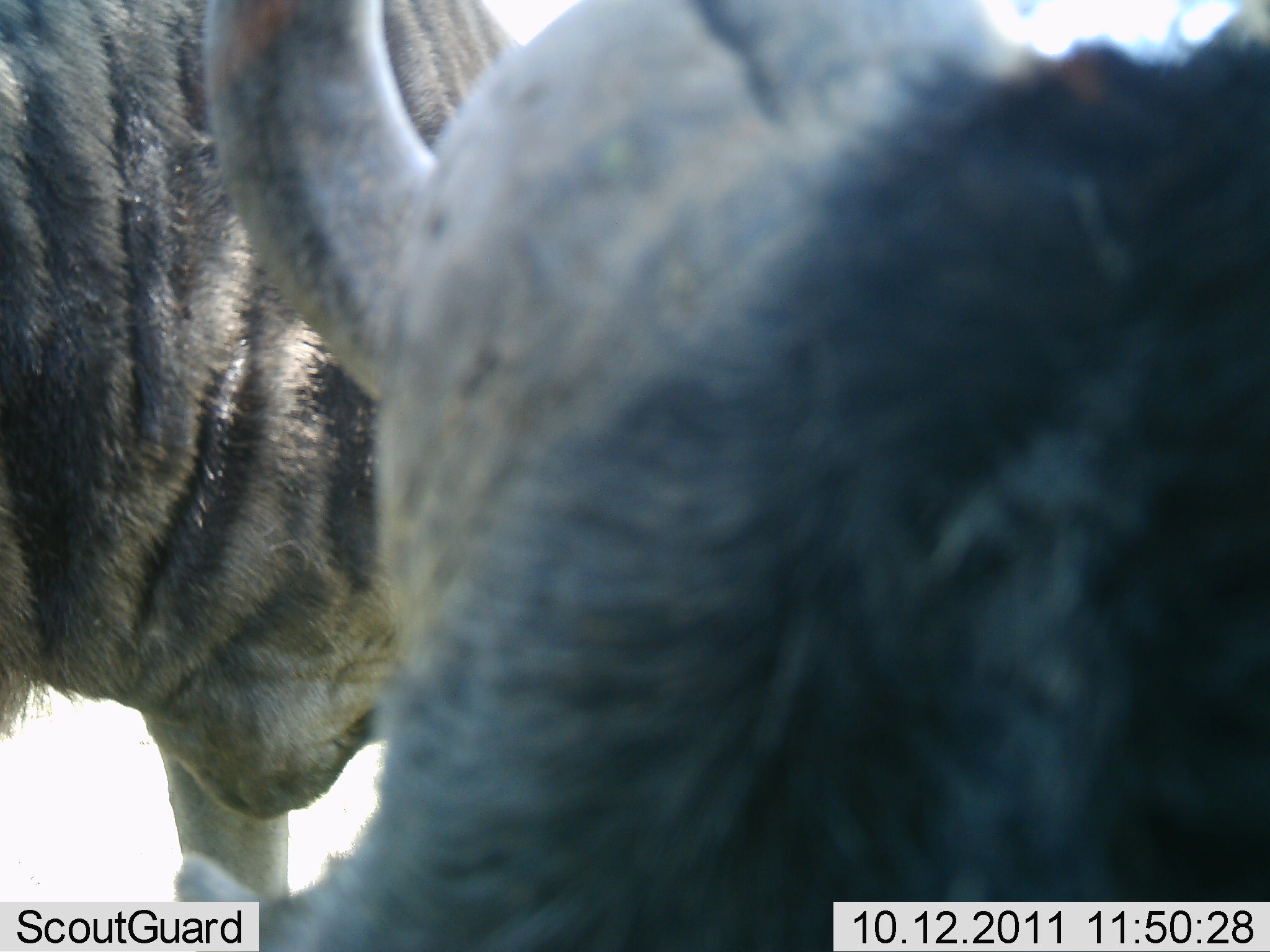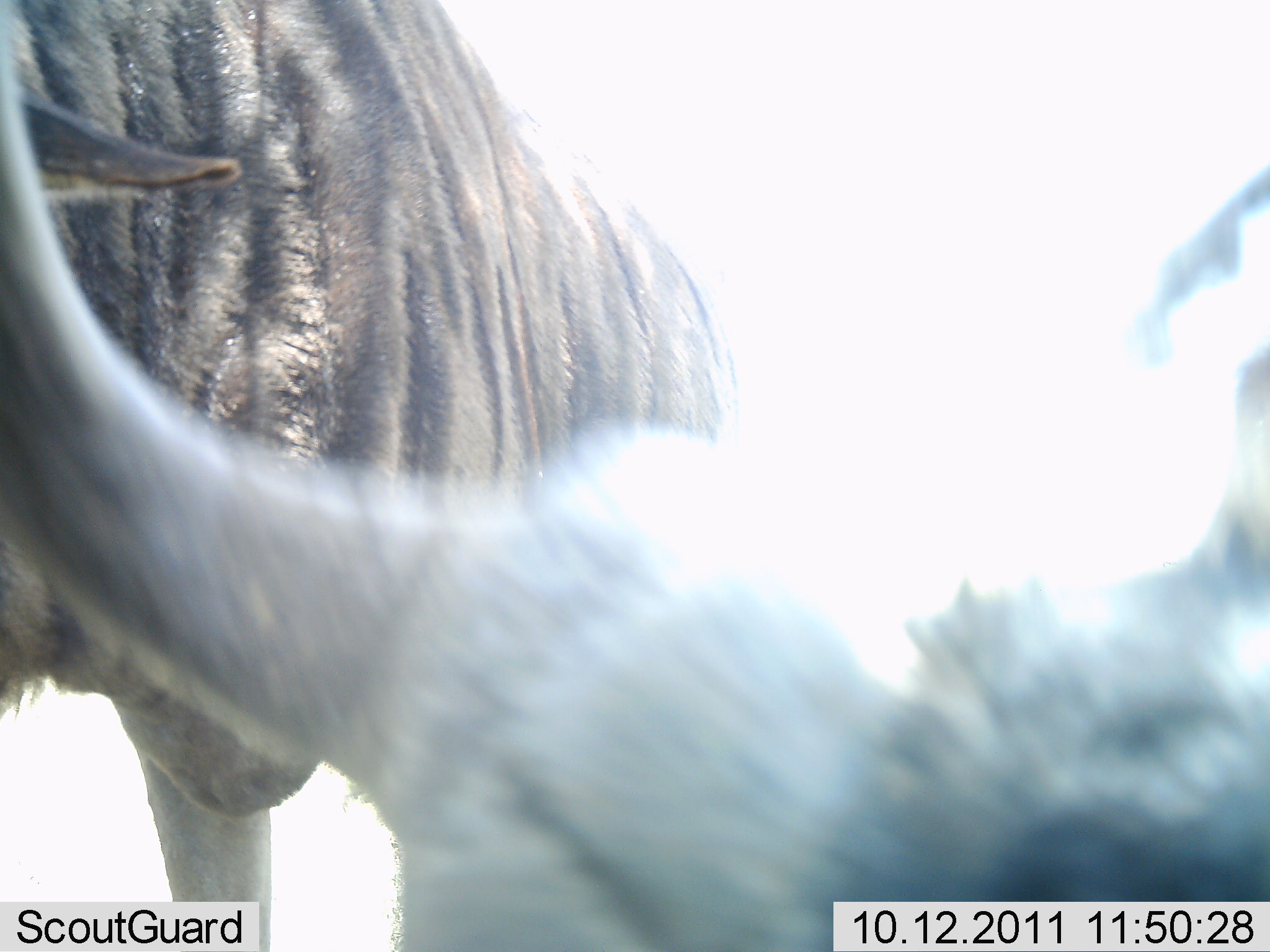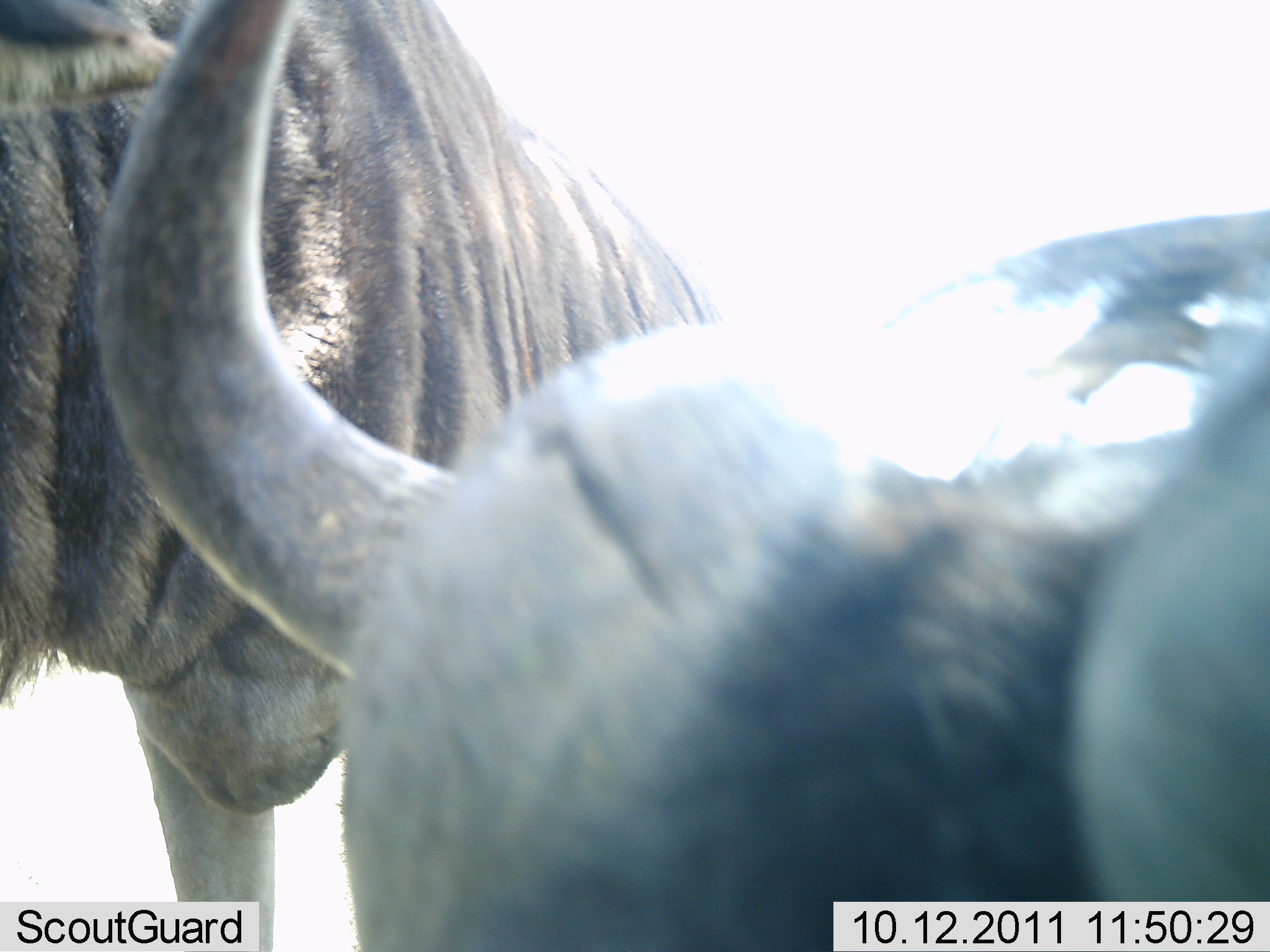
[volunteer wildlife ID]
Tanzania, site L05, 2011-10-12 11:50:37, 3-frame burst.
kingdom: Animalia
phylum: Chordata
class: Mammalia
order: Artiodactyla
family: Bovidae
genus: Connochaetes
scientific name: Connochaetes taurinus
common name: blue wildebeest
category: wildebeest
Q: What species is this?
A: Wildebeest (blue wildebeest) (Connochaetes taurinus).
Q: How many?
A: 2.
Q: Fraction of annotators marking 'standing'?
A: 83%.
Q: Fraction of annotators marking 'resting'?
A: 0%.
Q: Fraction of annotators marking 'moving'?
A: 8%.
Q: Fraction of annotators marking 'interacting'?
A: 17%.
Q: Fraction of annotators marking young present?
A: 0%.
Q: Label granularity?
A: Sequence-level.